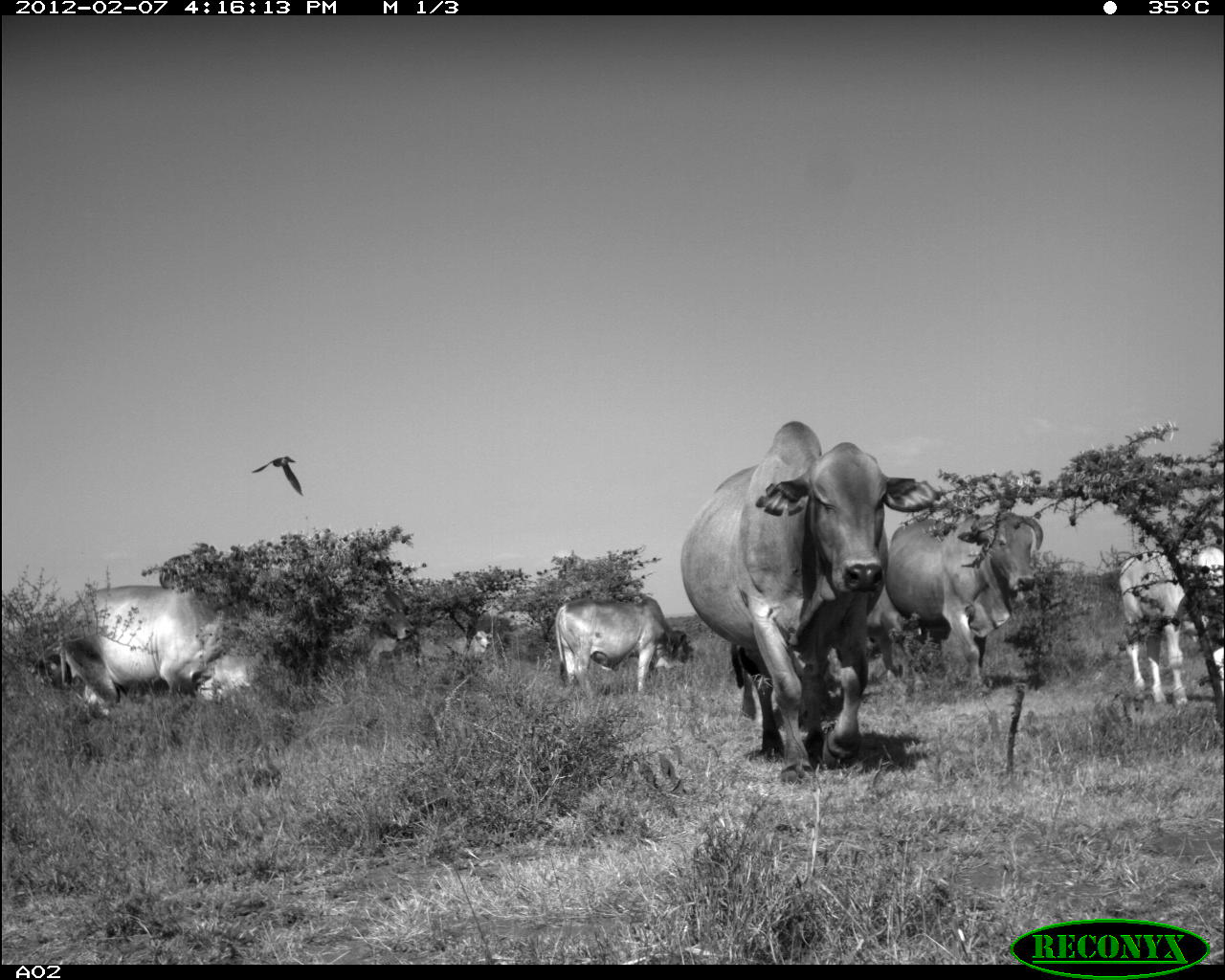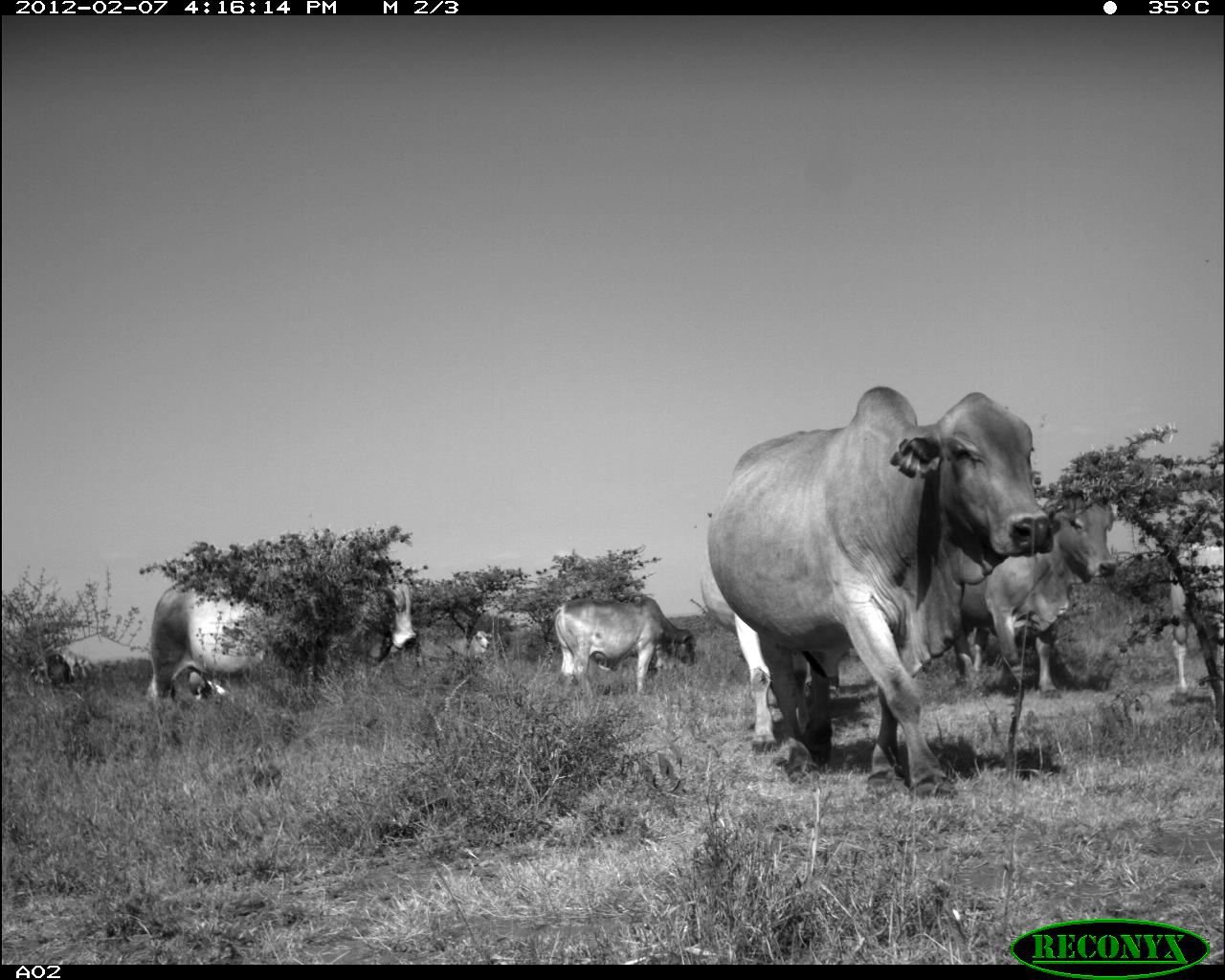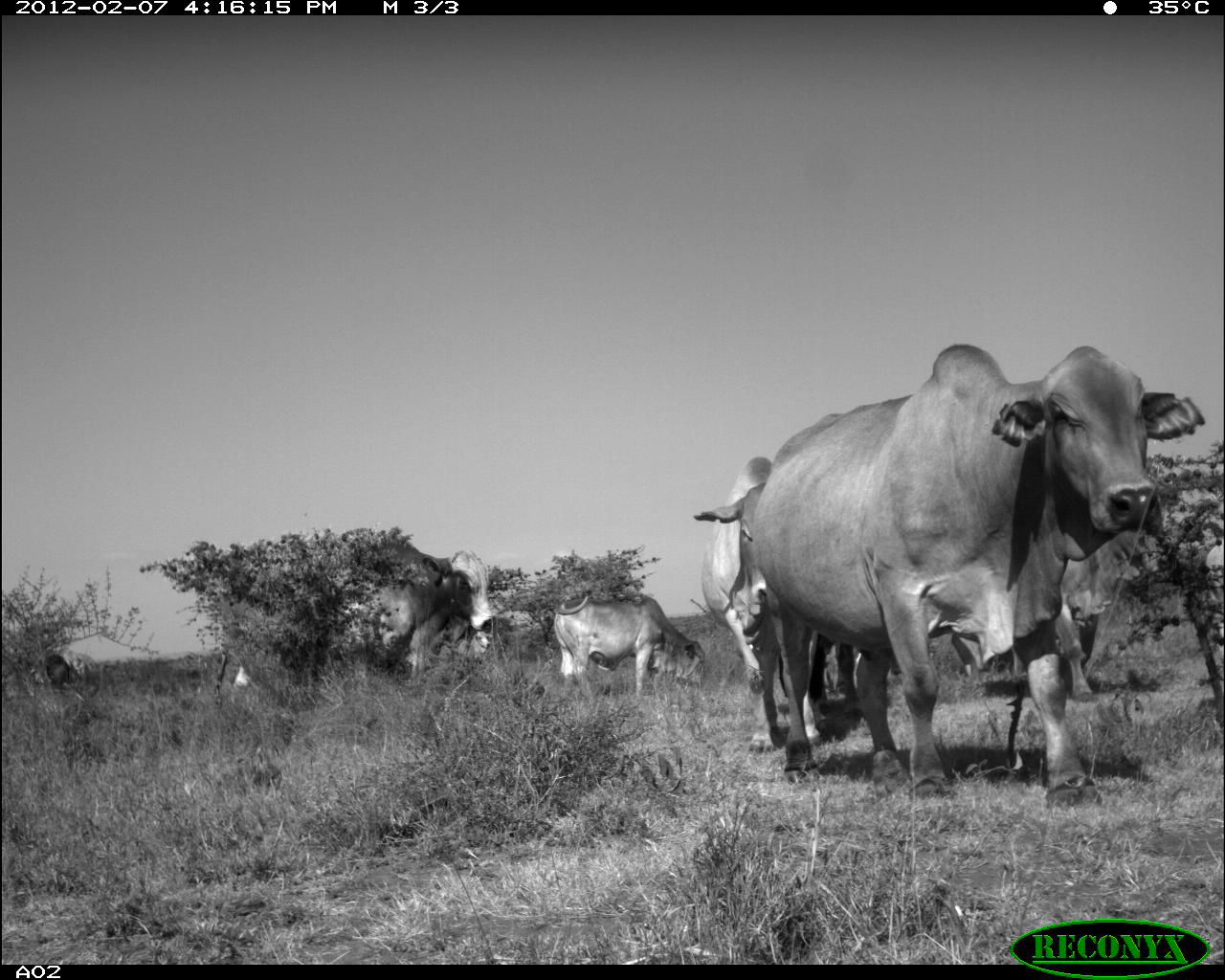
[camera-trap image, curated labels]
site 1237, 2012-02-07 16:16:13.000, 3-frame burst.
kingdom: Animalia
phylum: Chordata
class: Mammalia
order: Artiodactyla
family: Bovidae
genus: Bos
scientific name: Bos taurus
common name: domestic cattle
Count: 9.